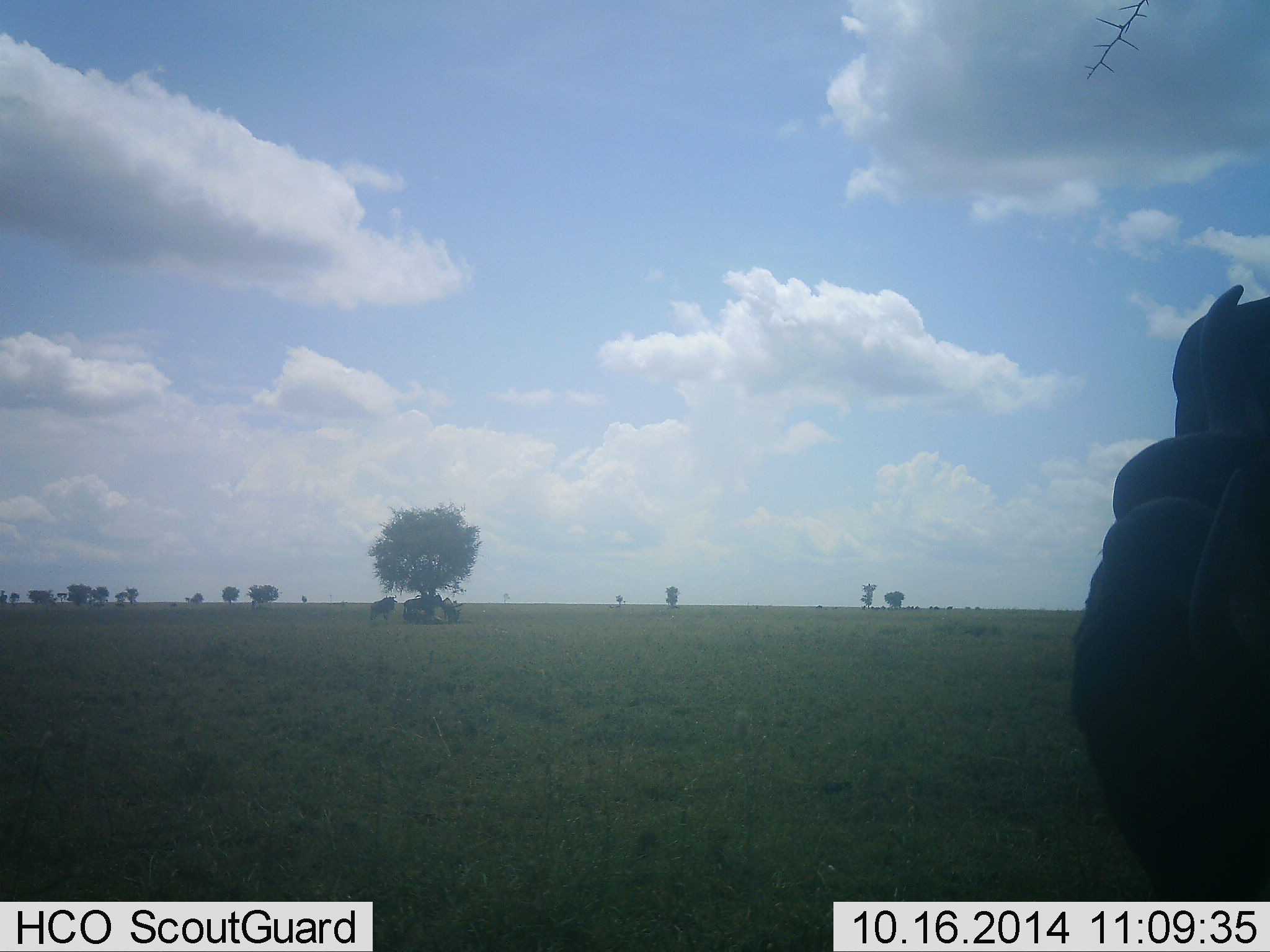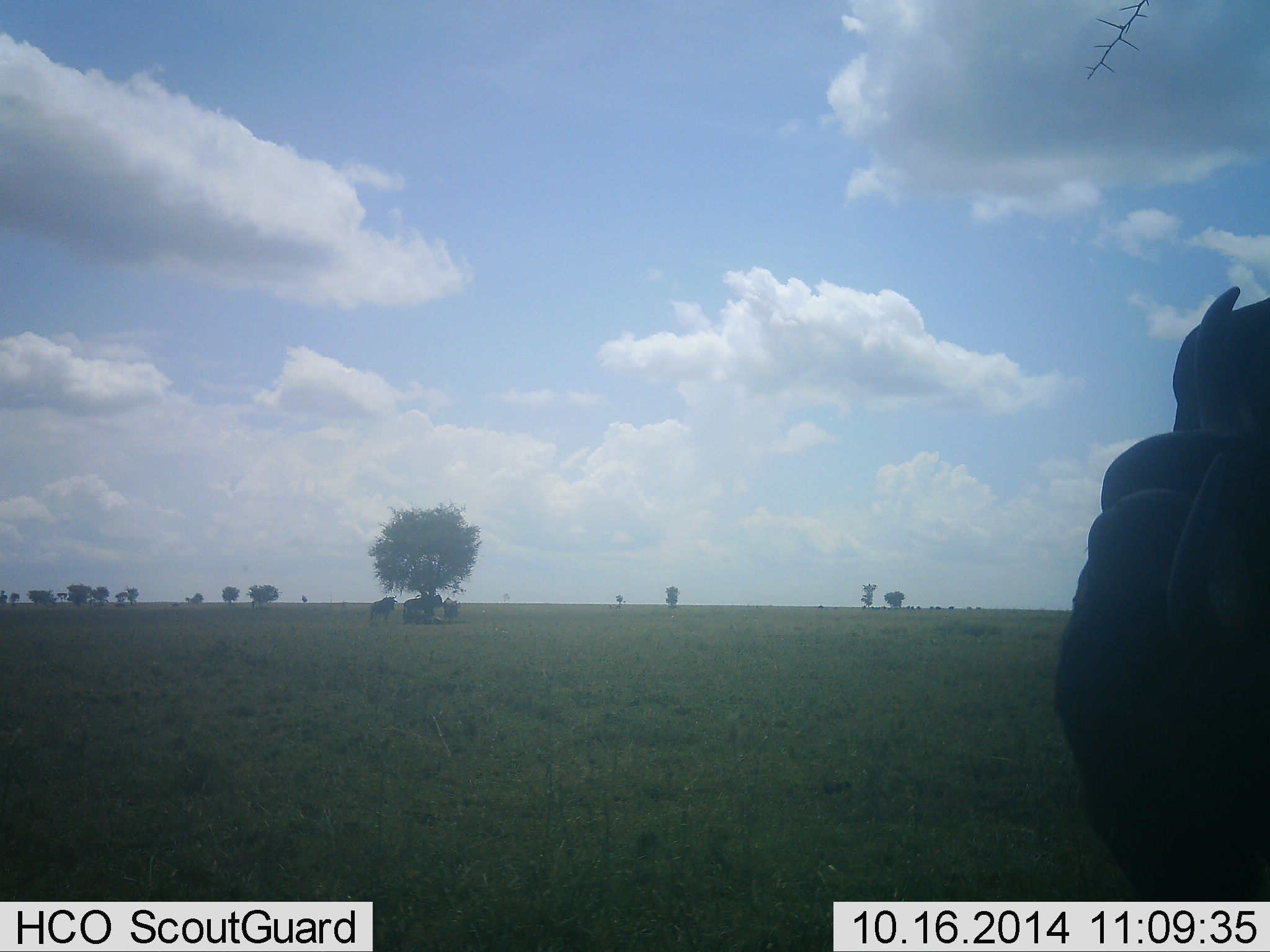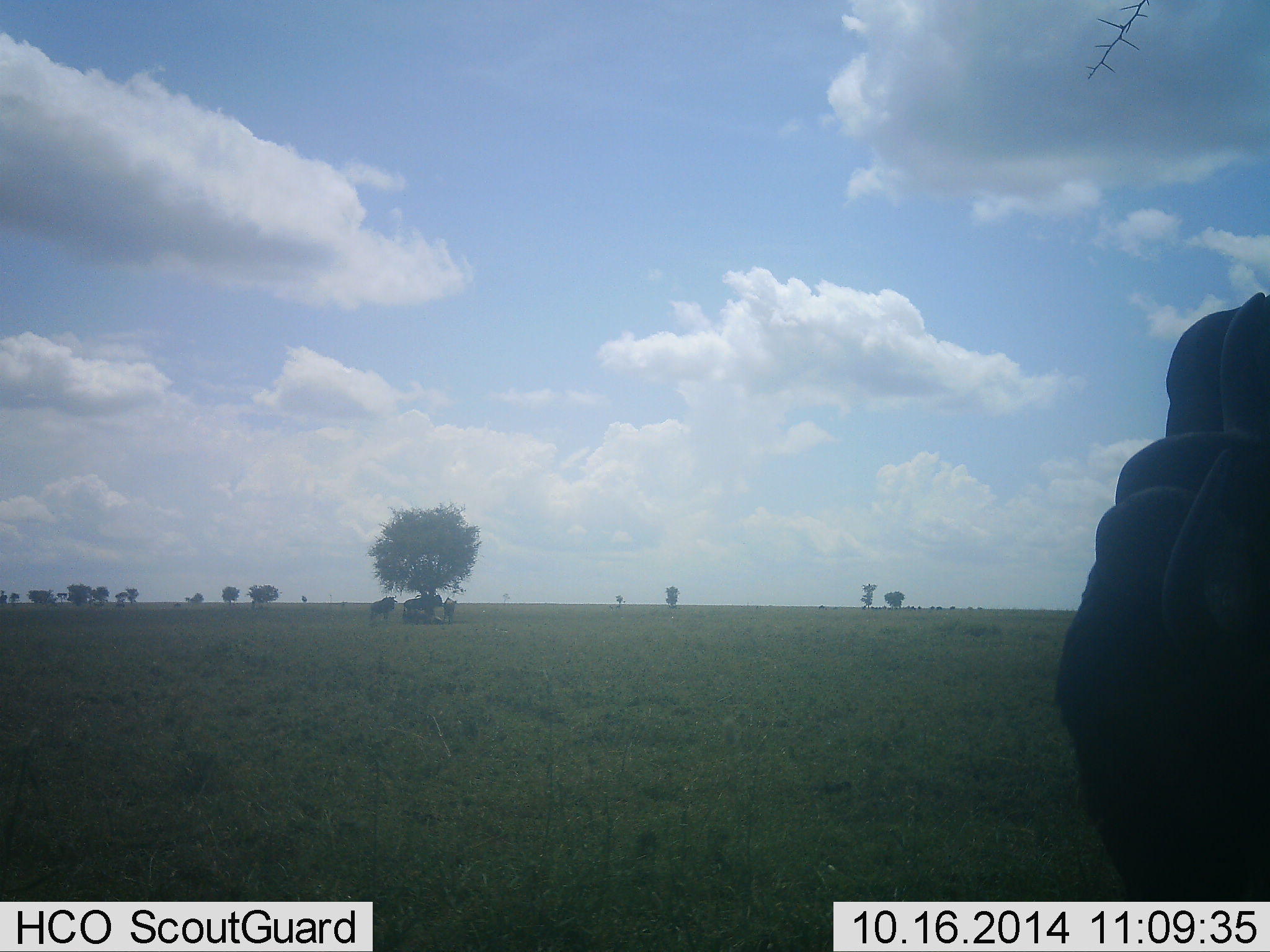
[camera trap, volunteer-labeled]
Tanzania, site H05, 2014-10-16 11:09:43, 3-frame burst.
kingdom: Animalia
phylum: Chordata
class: Mammalia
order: Artiodactyla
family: Bovidae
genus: Connochaetes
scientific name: Connochaetes taurinus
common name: blue wildebeest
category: wildebeest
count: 2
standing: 92%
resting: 15%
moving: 0%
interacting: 0%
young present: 0%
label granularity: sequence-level